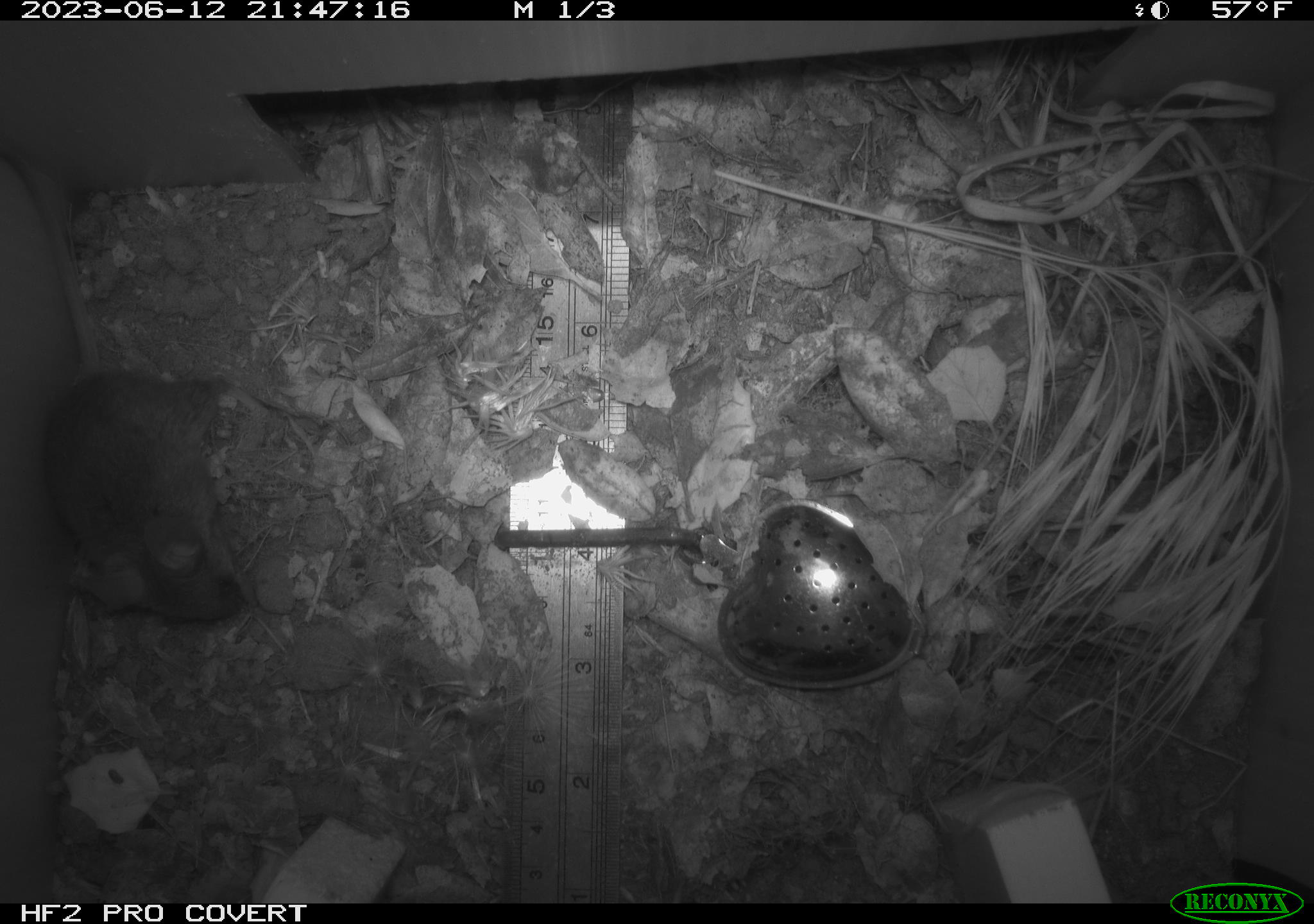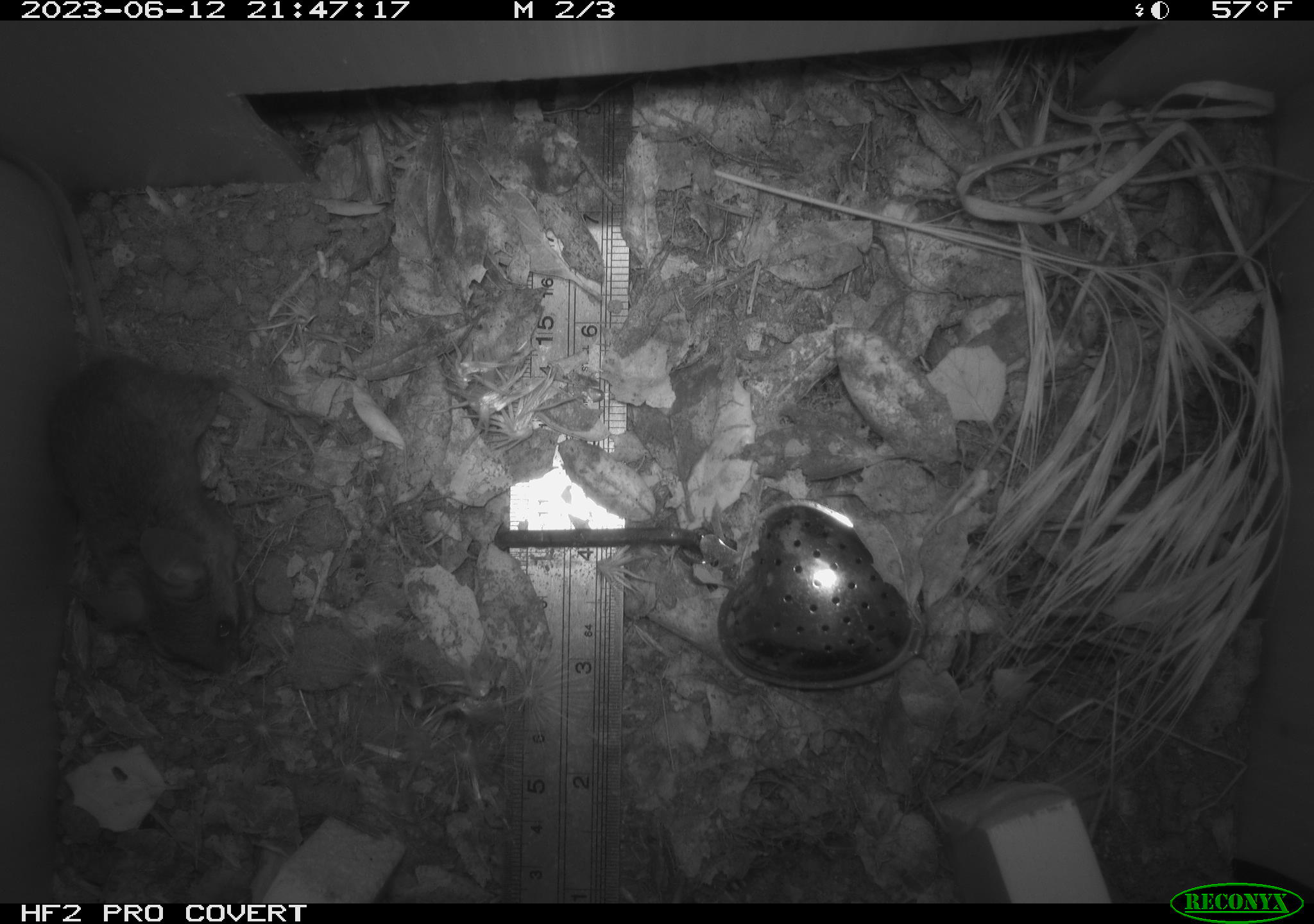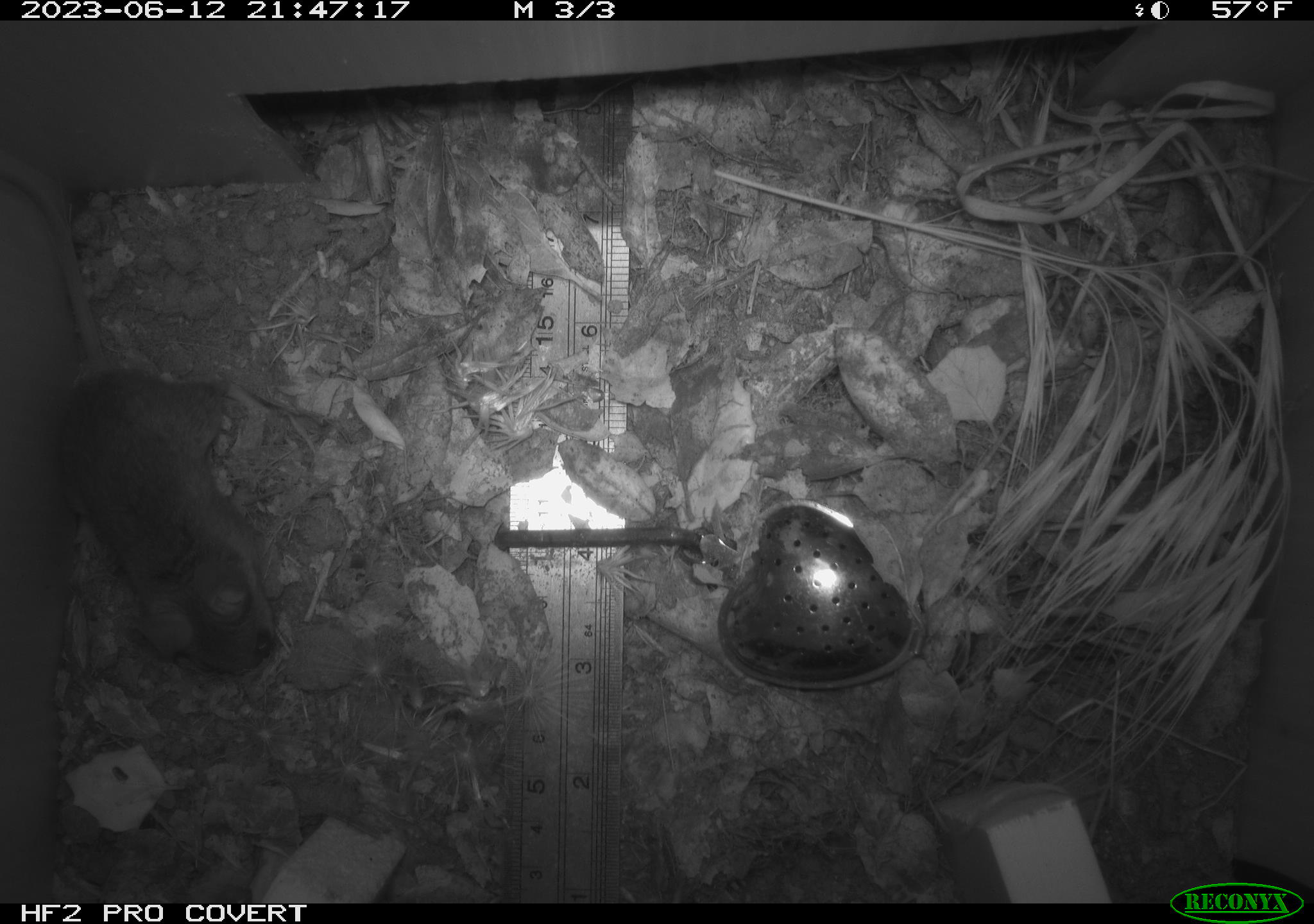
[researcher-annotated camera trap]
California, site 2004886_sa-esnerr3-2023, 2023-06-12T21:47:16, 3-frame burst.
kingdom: Animalia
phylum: Chordata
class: Mammalia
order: Rodentia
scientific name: Rodentia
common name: mouse species